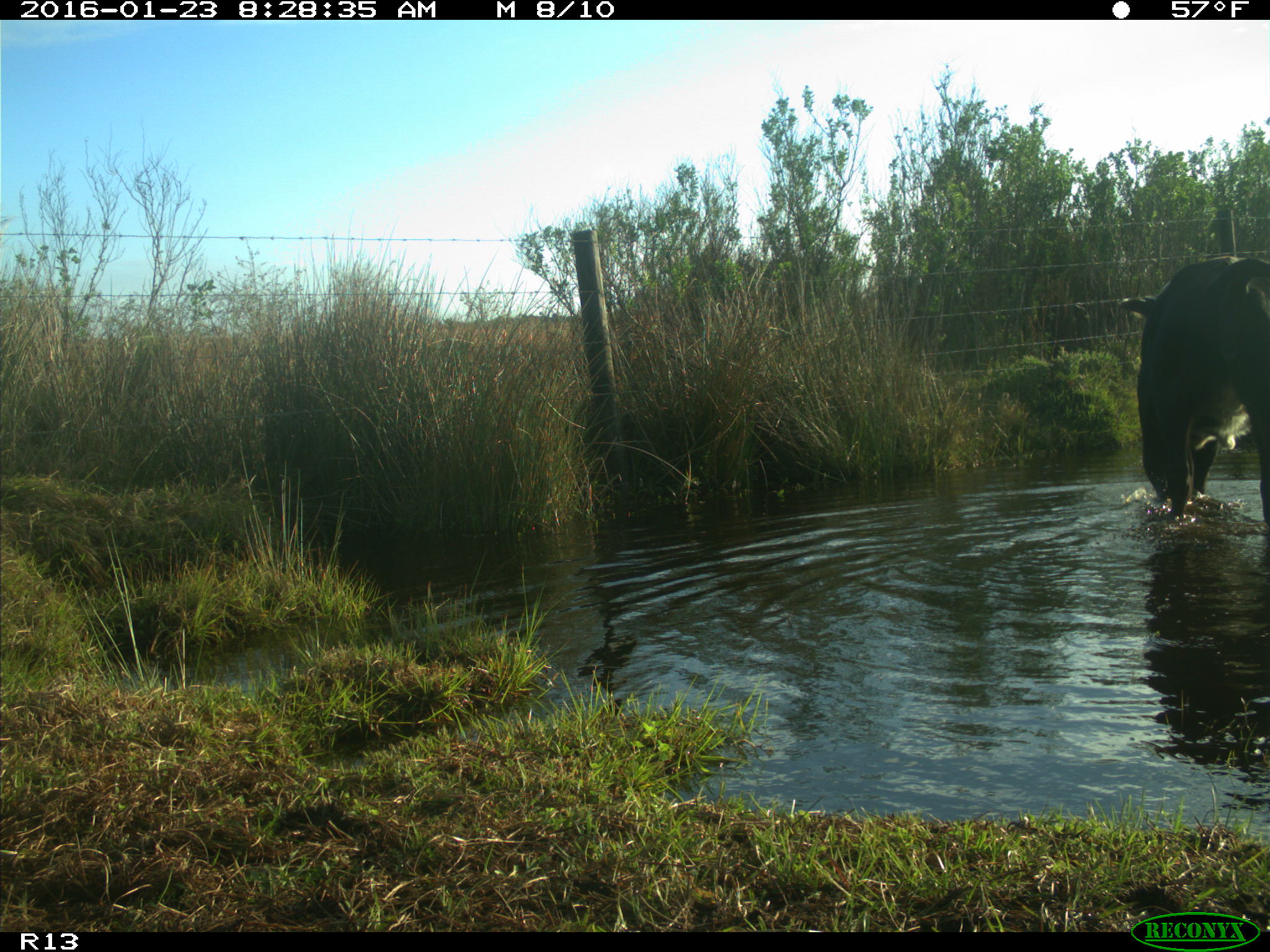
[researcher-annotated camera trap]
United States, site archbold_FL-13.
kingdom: Animalia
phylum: Chordata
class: Mammalia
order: Artiodactyla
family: Bovidae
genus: Bos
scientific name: Bos taurus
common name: domestic cow